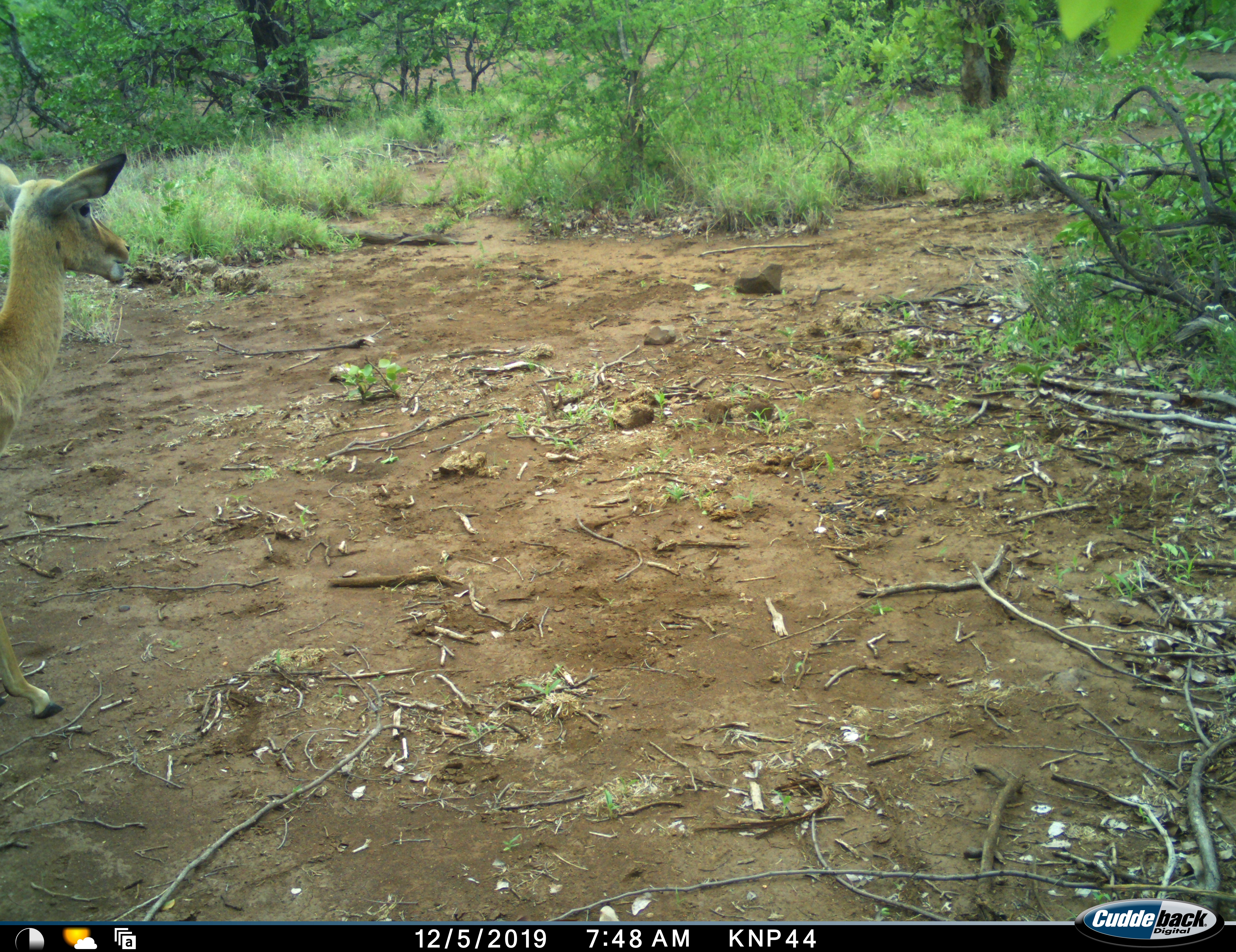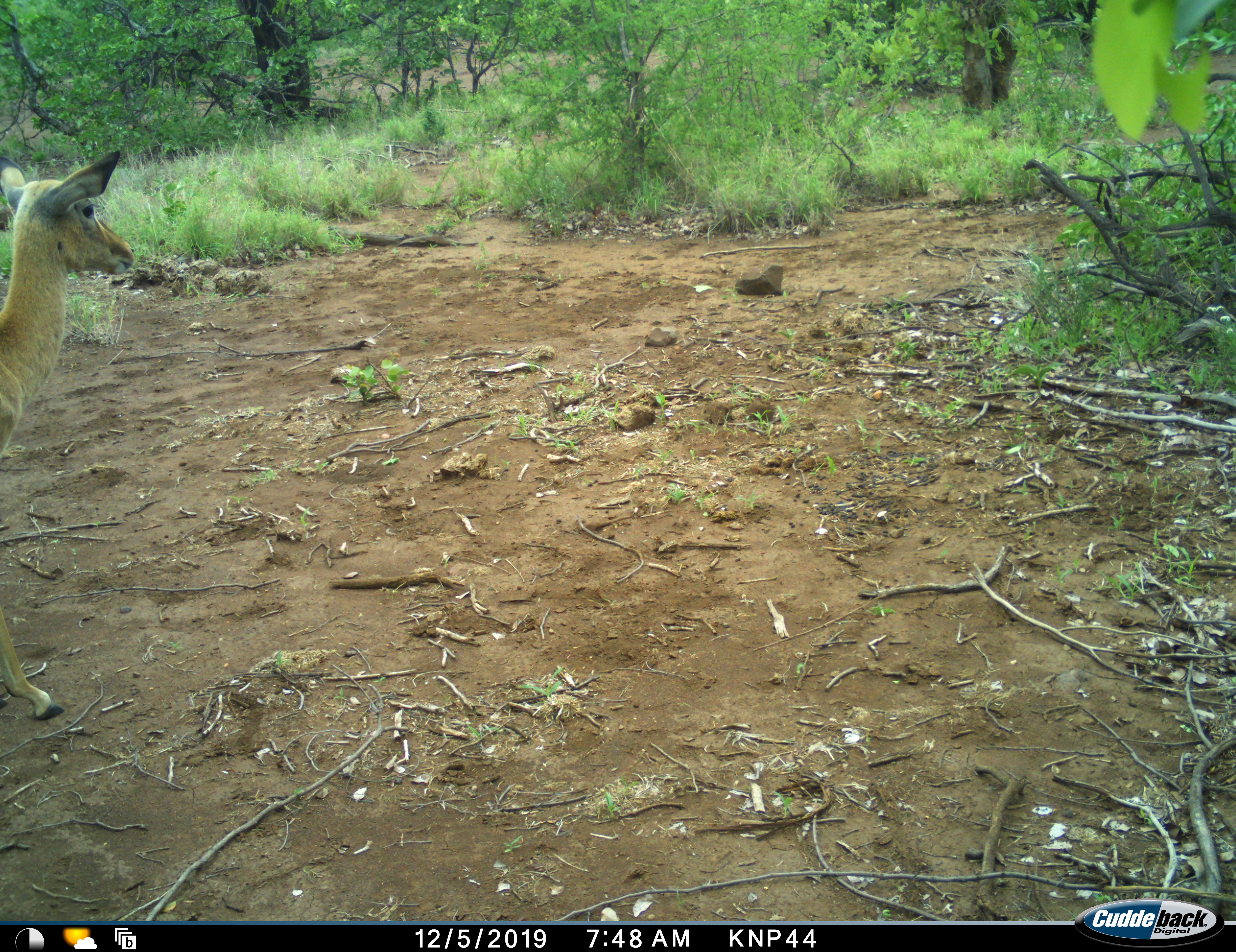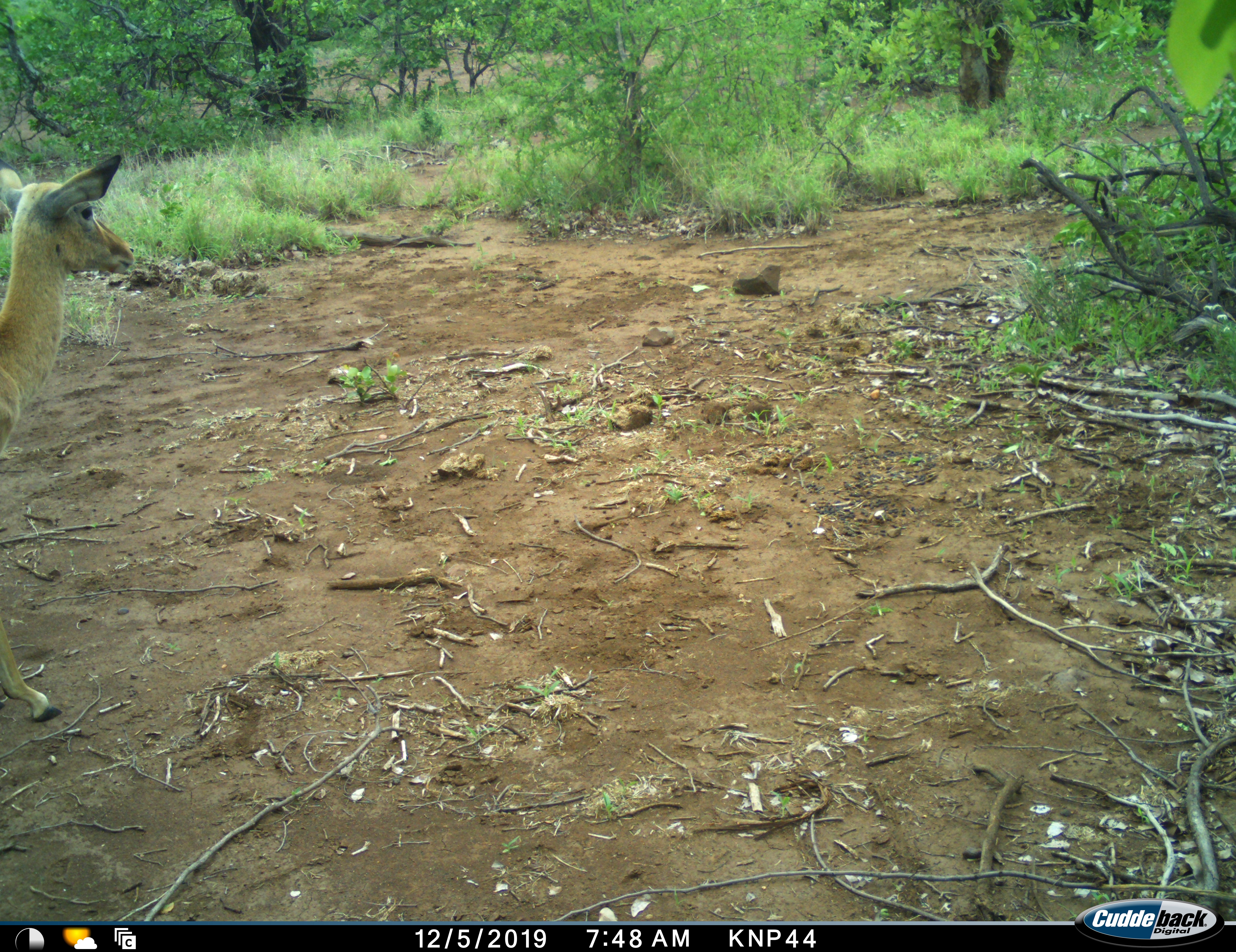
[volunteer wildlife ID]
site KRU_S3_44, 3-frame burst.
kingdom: Animalia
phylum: Chordata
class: Mammalia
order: Artiodactyla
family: Bovidae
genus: Aepyceros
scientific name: Aepyceros melampus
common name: impala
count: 1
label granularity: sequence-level